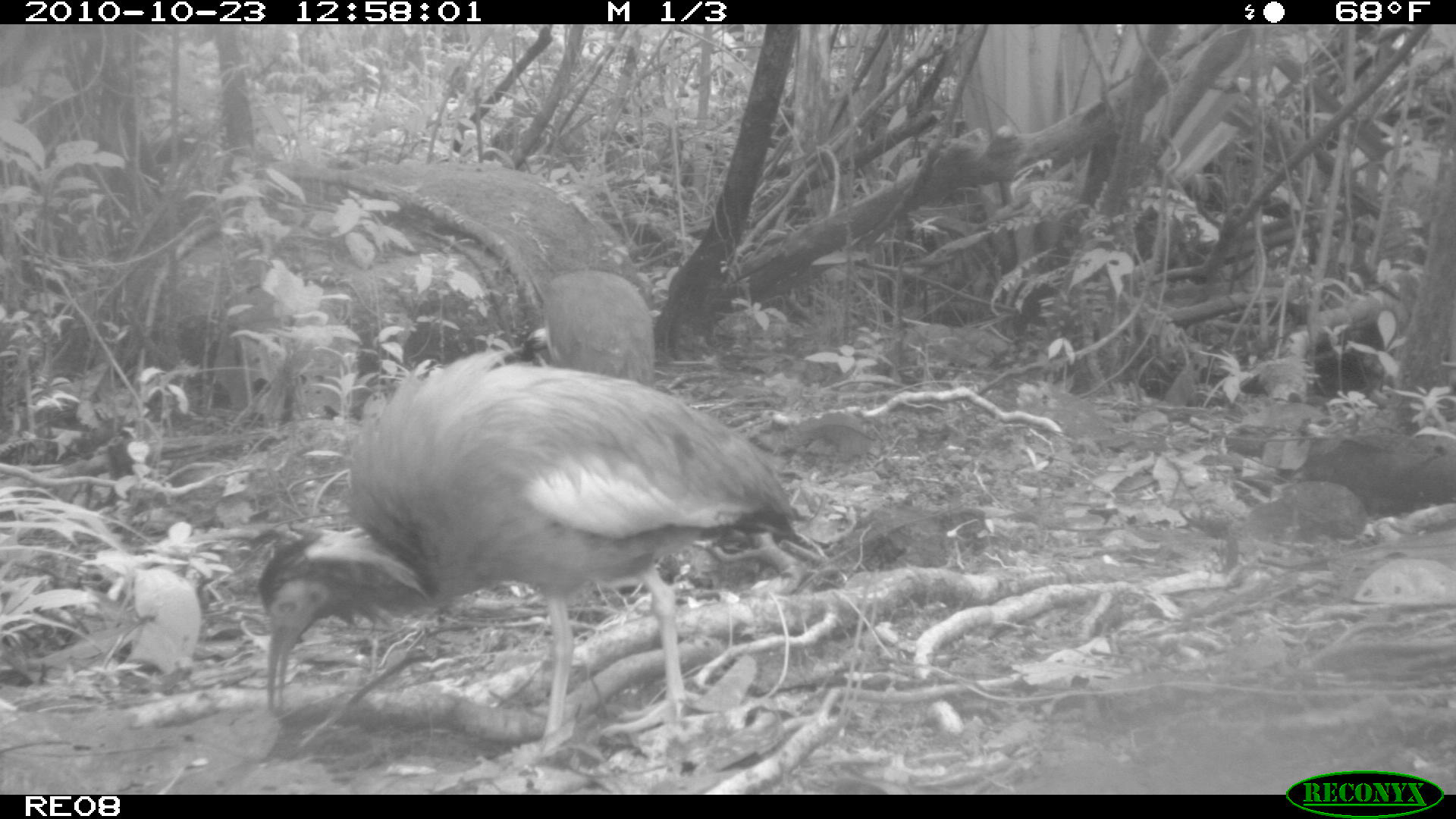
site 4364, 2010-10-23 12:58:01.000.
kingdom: Animalia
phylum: Chordata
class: Aves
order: Pelecaniformes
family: Threskiornithidae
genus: Lophotibis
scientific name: Lophotibis cristata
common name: madagascan ibis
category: lophotibis cristataa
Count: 1.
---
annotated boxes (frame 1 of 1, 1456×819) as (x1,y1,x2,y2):
lophotibis cristataa: (254,345,831,742); (519,267,654,387)